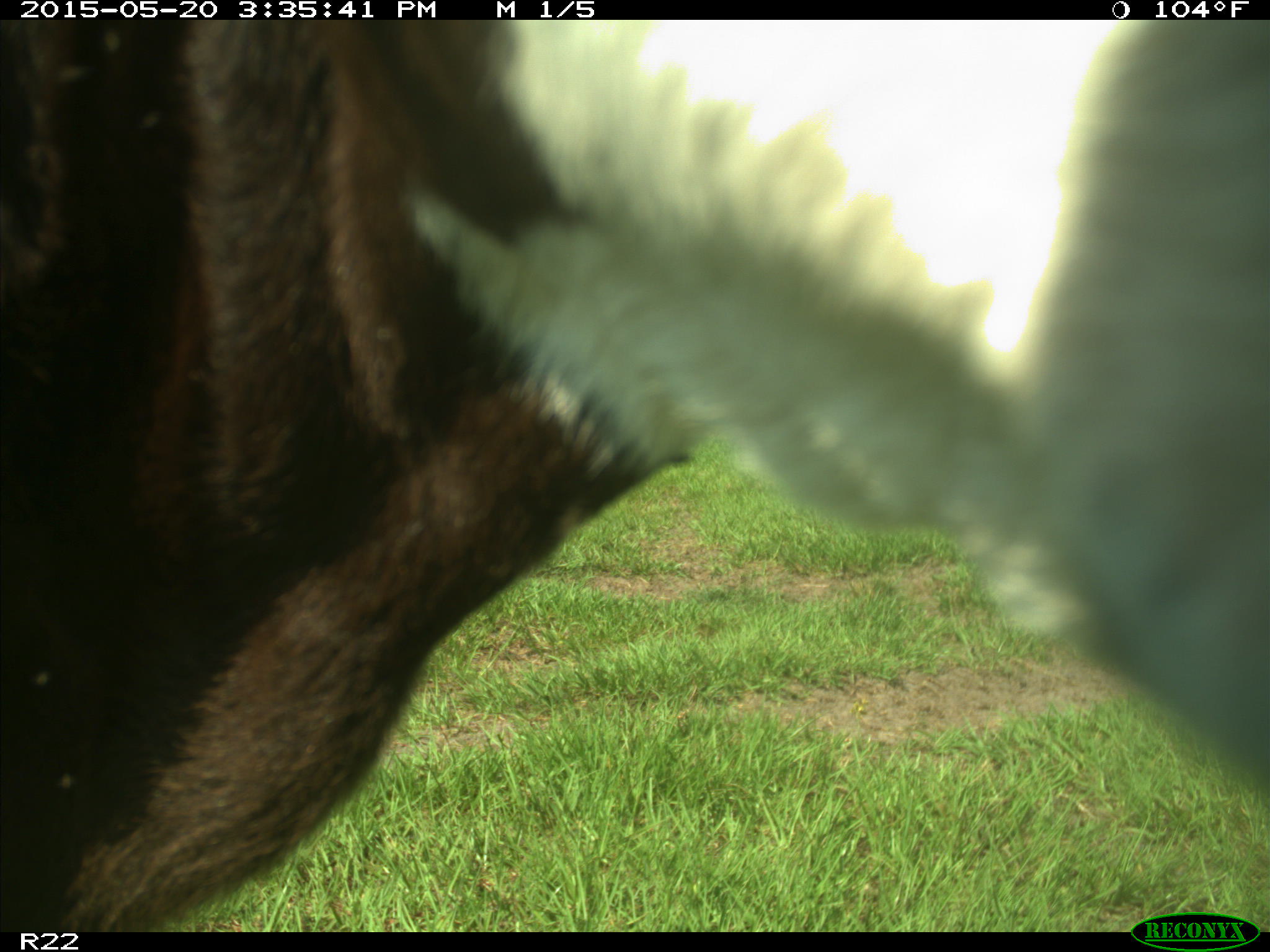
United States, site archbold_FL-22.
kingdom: Animalia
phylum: Chordata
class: Mammalia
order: Artiodactyla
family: Bovidae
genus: Bos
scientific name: Bos taurus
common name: domestic cow